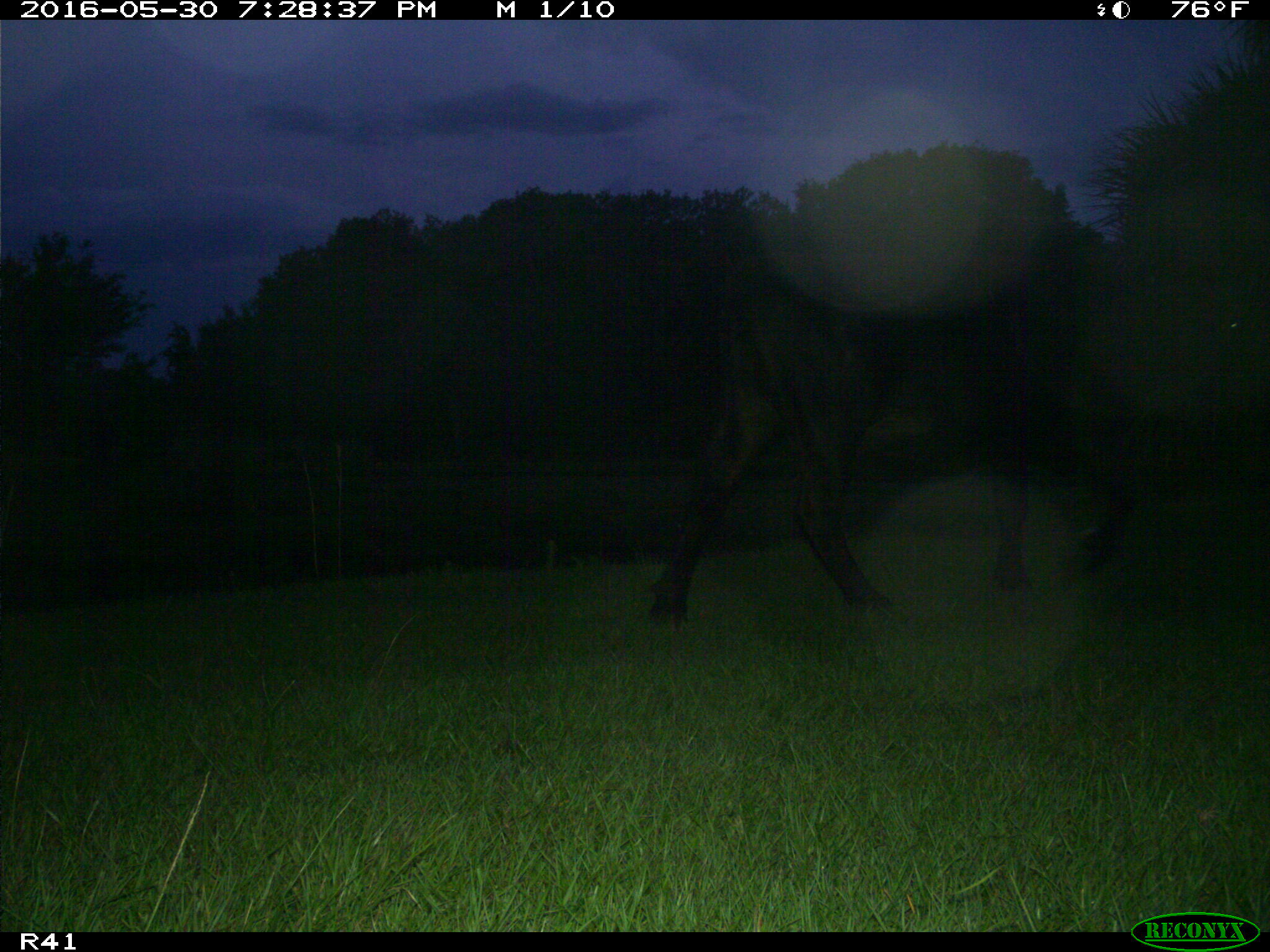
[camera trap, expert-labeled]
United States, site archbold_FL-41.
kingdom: Animalia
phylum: Chordata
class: Mammalia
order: Artiodactyla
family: Bovidae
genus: Bos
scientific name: Bos taurus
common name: domestic cow